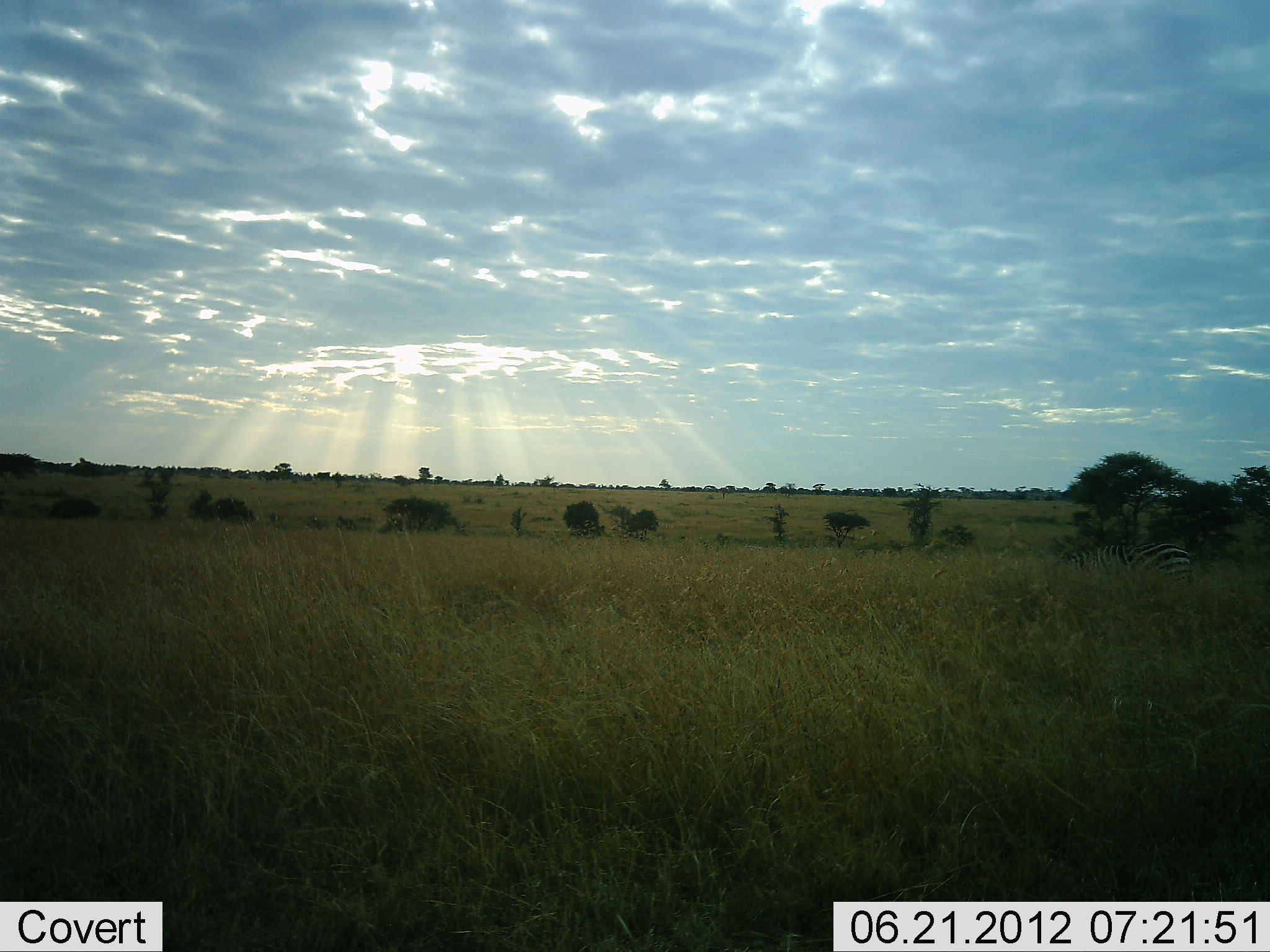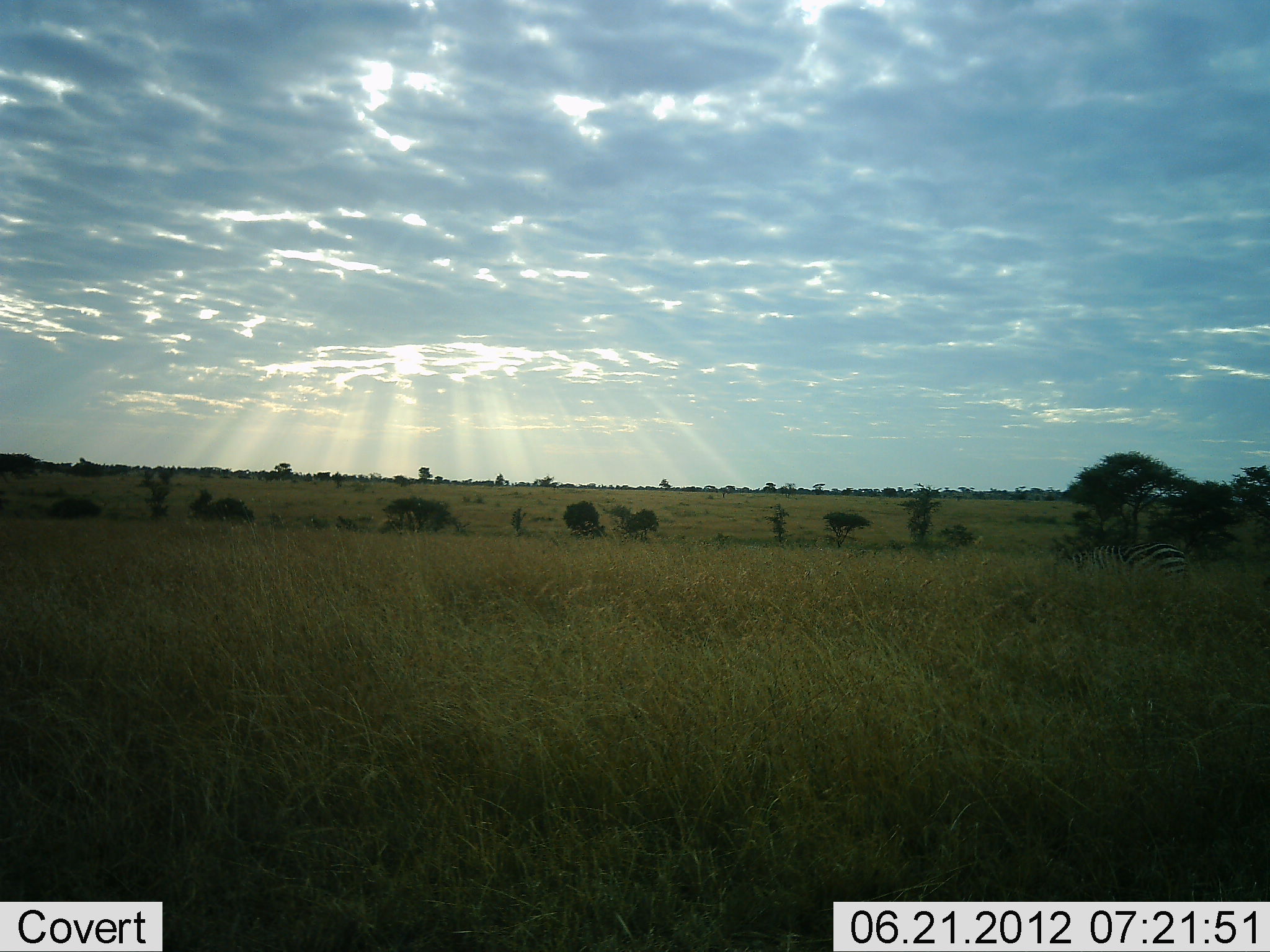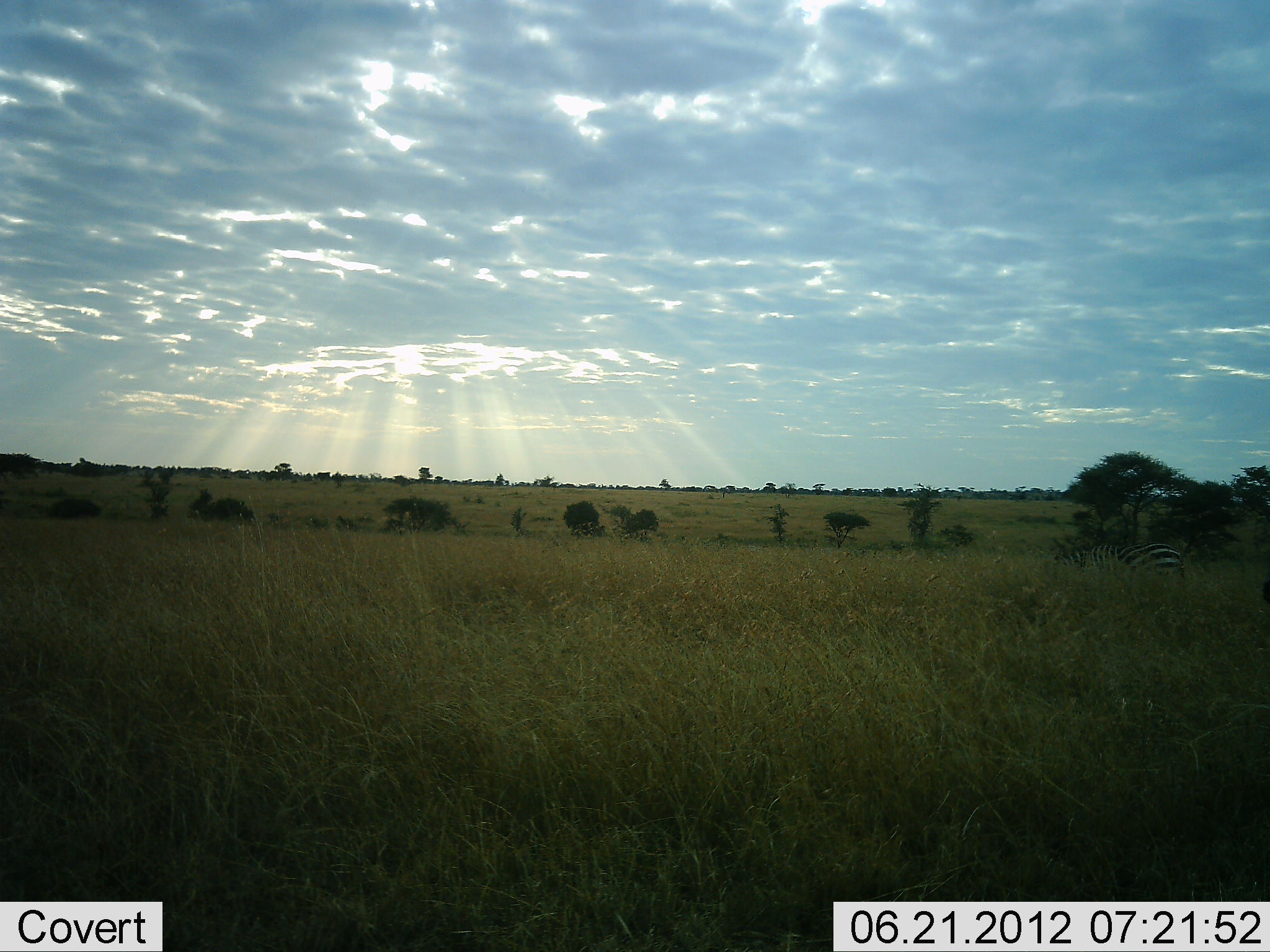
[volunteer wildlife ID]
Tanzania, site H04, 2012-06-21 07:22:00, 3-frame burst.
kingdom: Animalia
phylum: Chordata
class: Mammalia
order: Perissodactyla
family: Equidae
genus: Equus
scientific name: Equus quagga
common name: plains zebra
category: zebra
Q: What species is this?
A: Zebra (plains zebra) (Equus quagga).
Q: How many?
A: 1.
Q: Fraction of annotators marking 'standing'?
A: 22%.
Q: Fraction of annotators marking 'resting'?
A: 0%.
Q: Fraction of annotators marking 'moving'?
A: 0%.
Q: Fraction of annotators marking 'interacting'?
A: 0%.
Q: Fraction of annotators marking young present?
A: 0%.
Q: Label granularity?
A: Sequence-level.